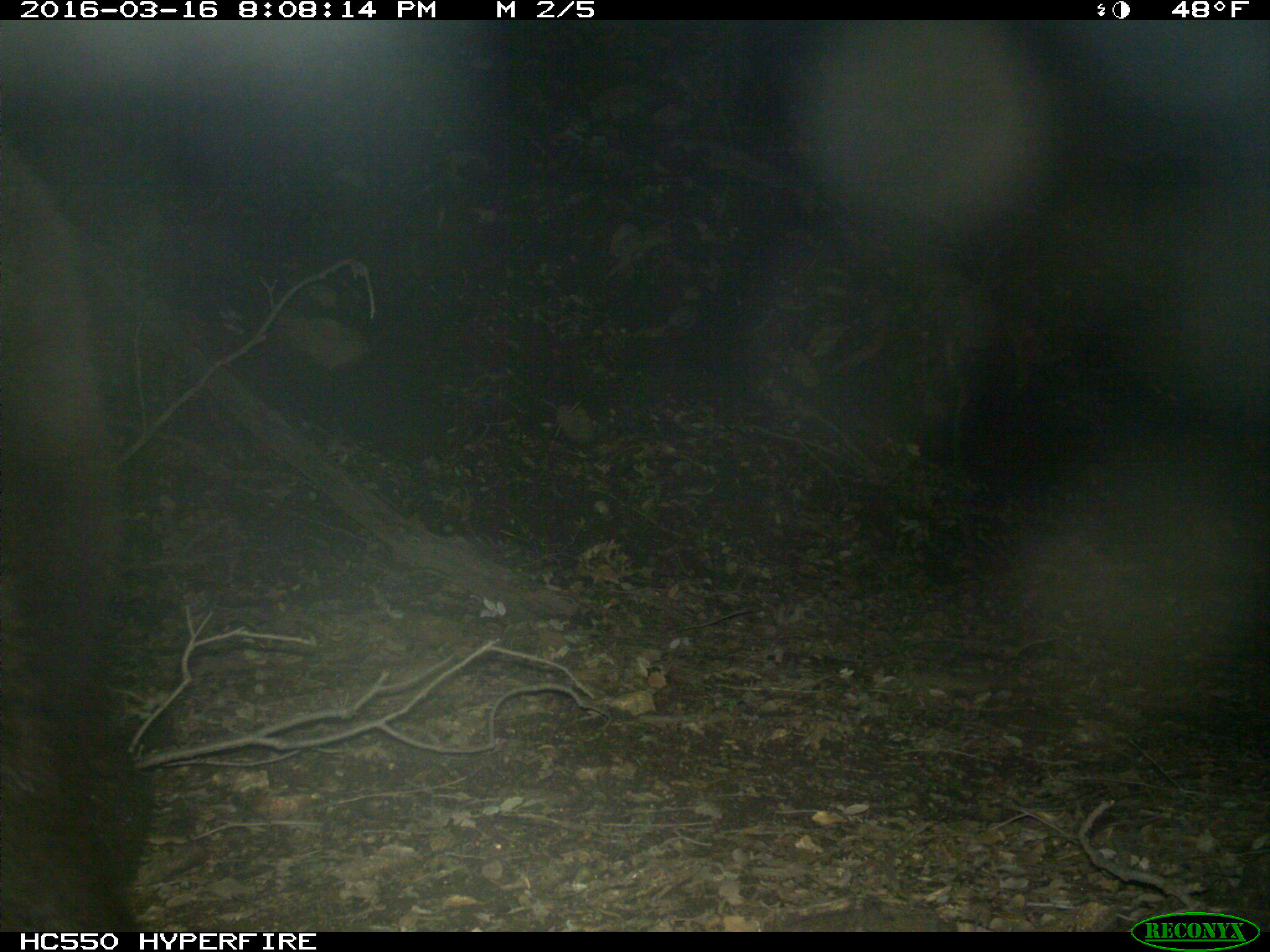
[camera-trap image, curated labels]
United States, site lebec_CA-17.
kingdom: Animalia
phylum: Chordata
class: Mammalia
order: Carnivora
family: Ursidae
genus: Ursus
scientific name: Ursus americanus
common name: american black bear